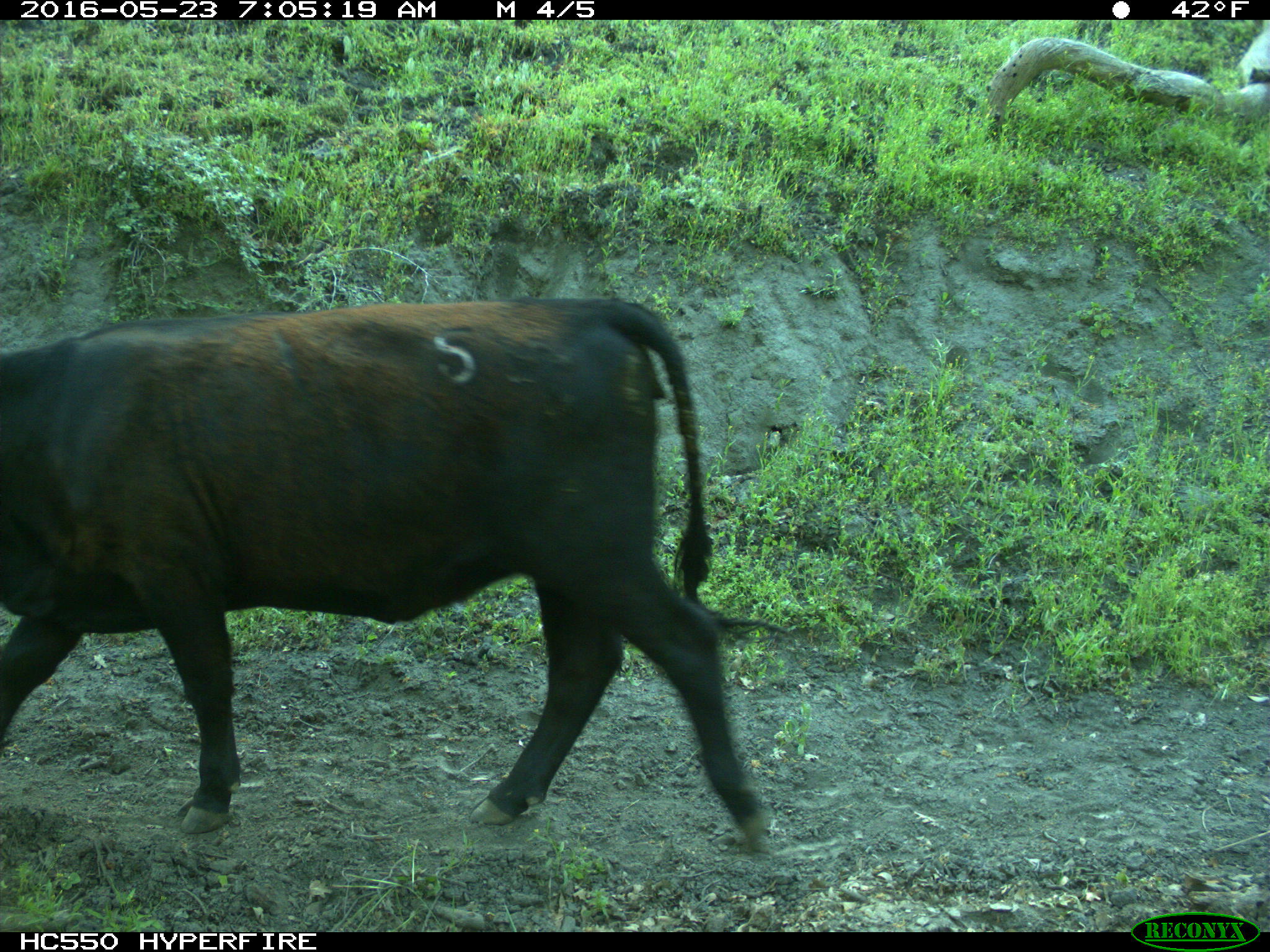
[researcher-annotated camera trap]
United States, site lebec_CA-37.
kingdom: Animalia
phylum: Chordata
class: Mammalia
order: Artiodactyla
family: Bovidae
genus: Bos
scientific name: Bos taurus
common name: domestic cow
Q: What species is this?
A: Bos taurus (domestic cow).